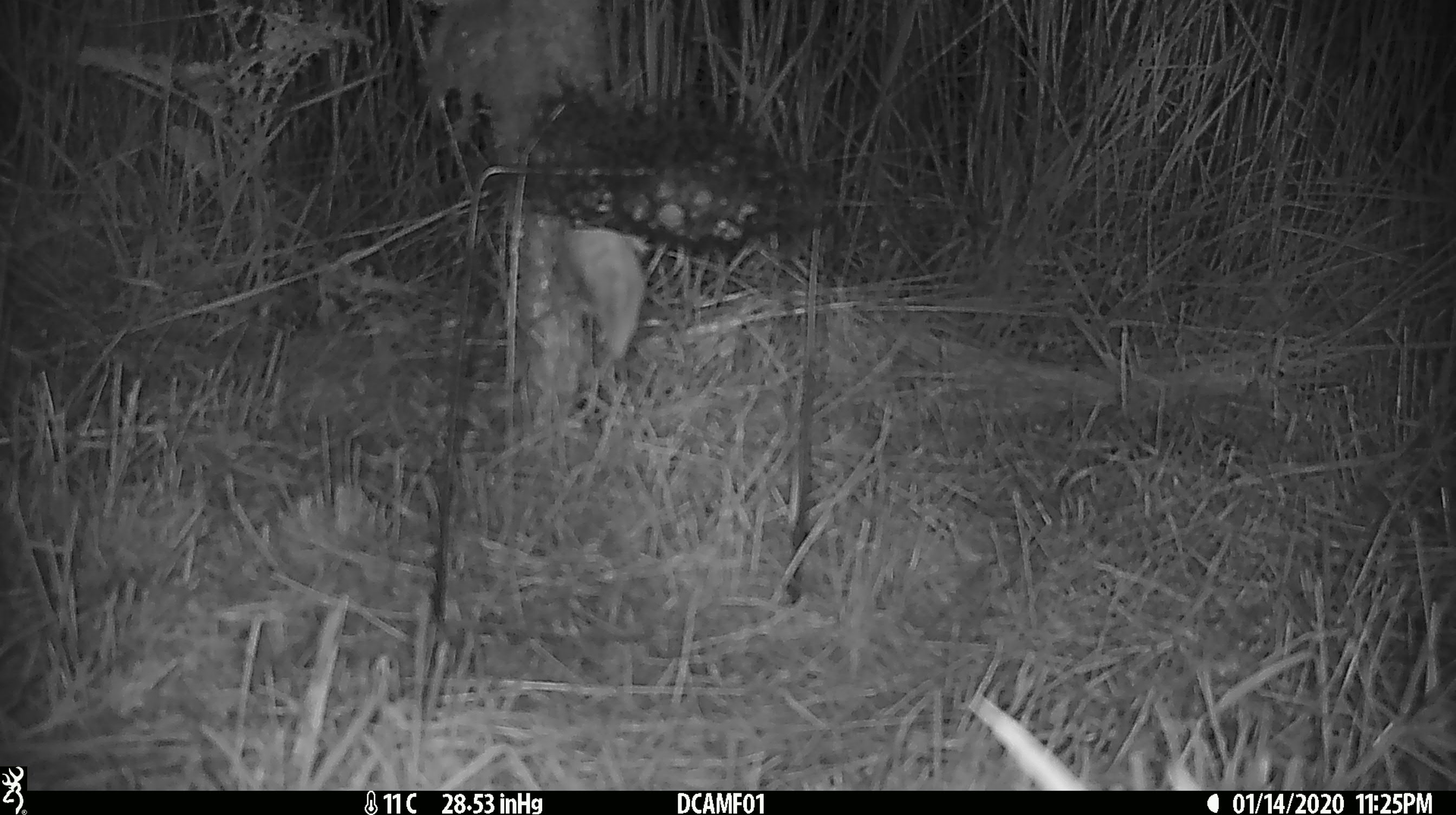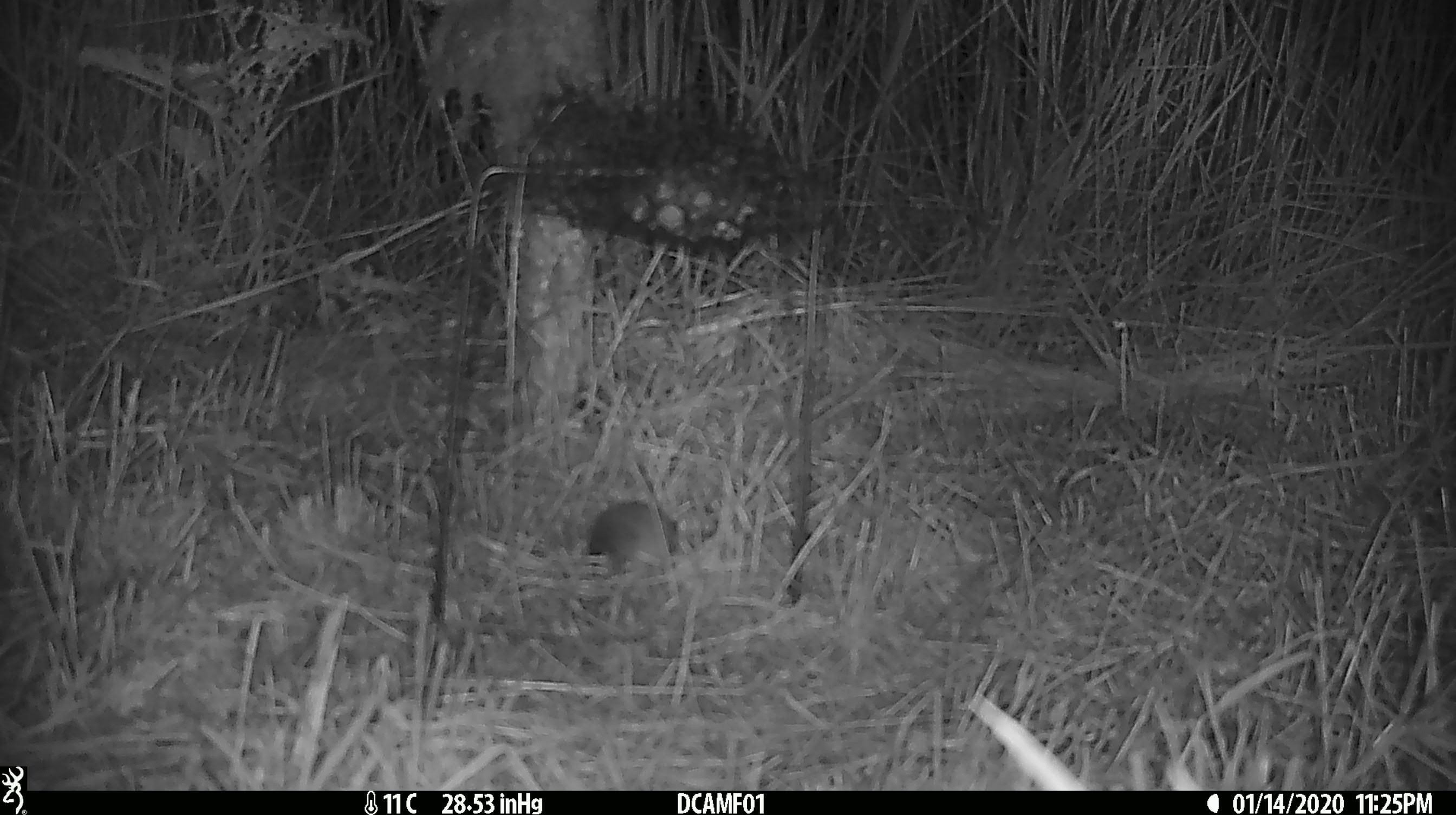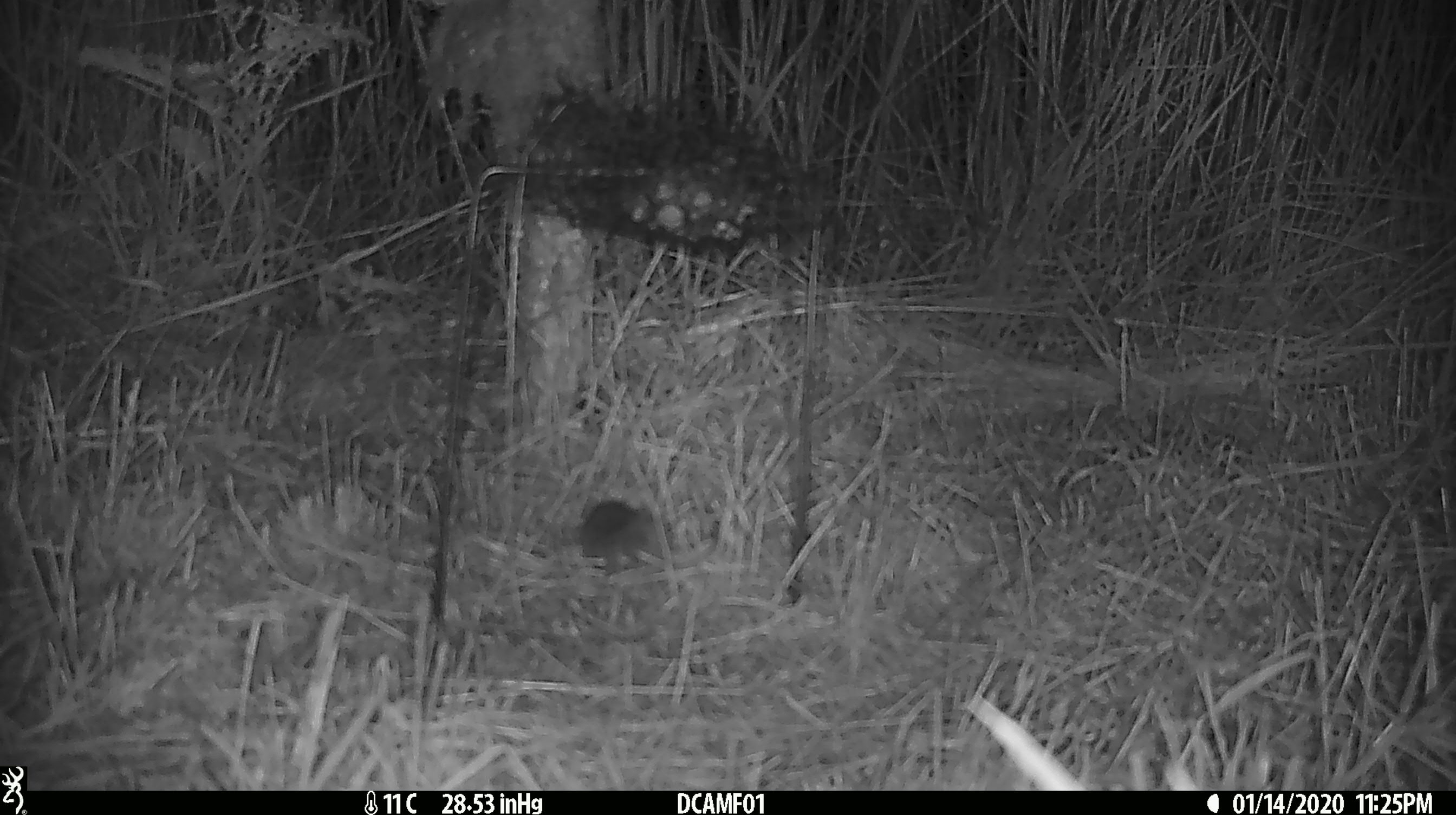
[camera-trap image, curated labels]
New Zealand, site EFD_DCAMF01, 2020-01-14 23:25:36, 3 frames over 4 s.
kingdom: Animalia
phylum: Chordata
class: Mammalia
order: Rodentia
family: Muridae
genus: Mus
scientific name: Mus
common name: mouse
Mouse (Mus).